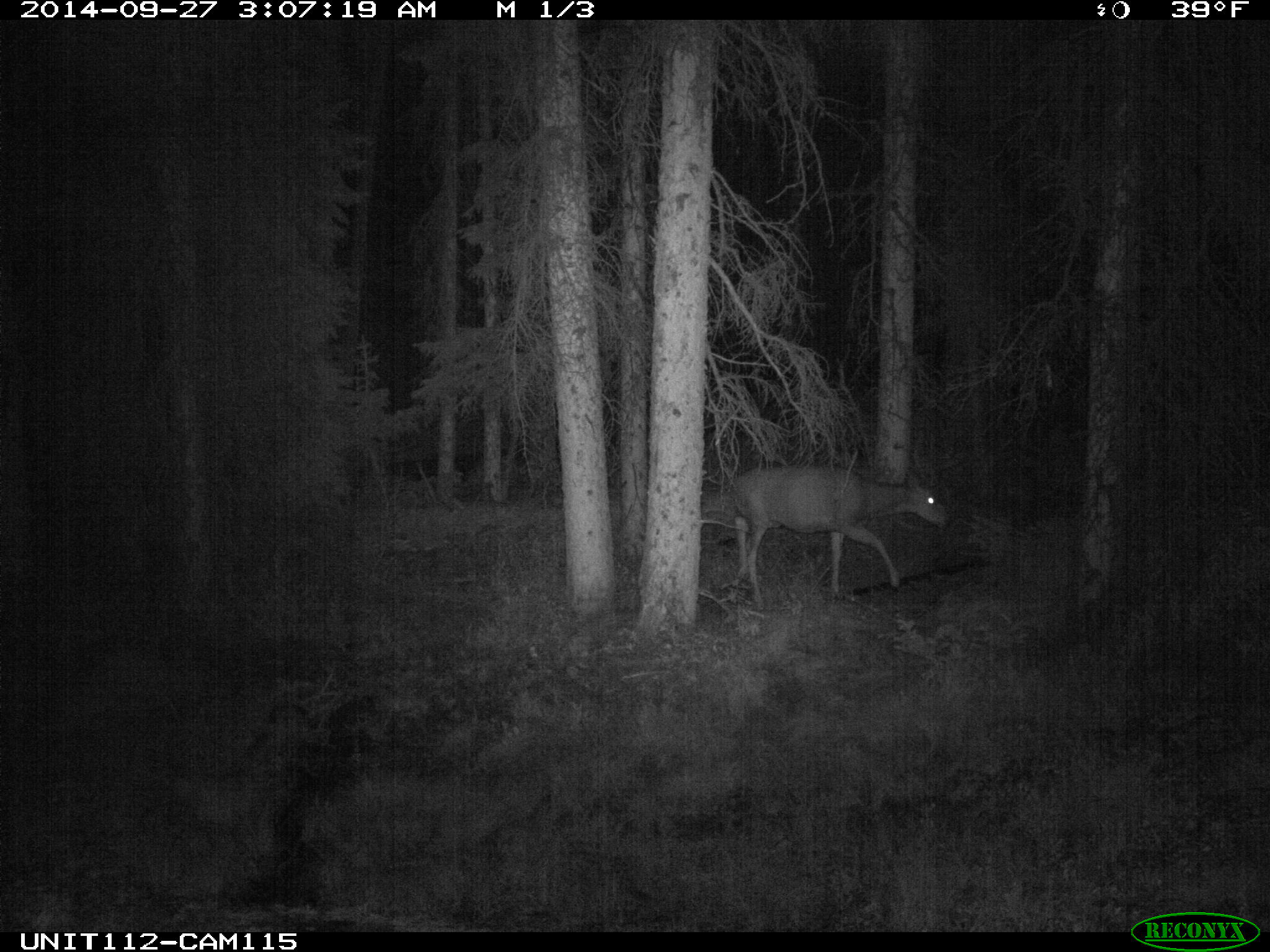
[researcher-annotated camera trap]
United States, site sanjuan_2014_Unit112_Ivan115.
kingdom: Animalia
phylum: Chordata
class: Mammalia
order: Artiodactyla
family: Cervidae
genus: Odocoileus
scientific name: Odocoileus hemionus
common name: mule deer